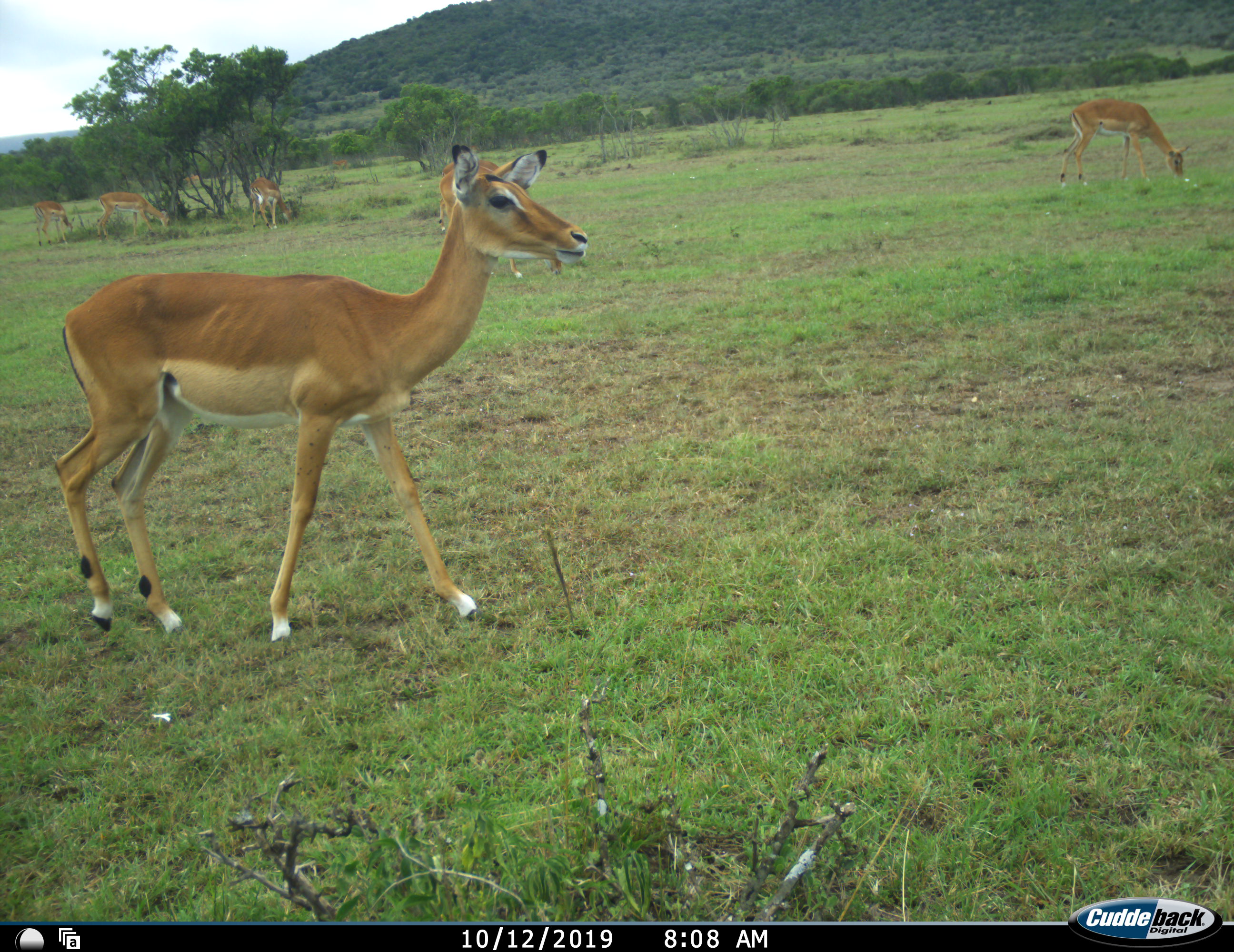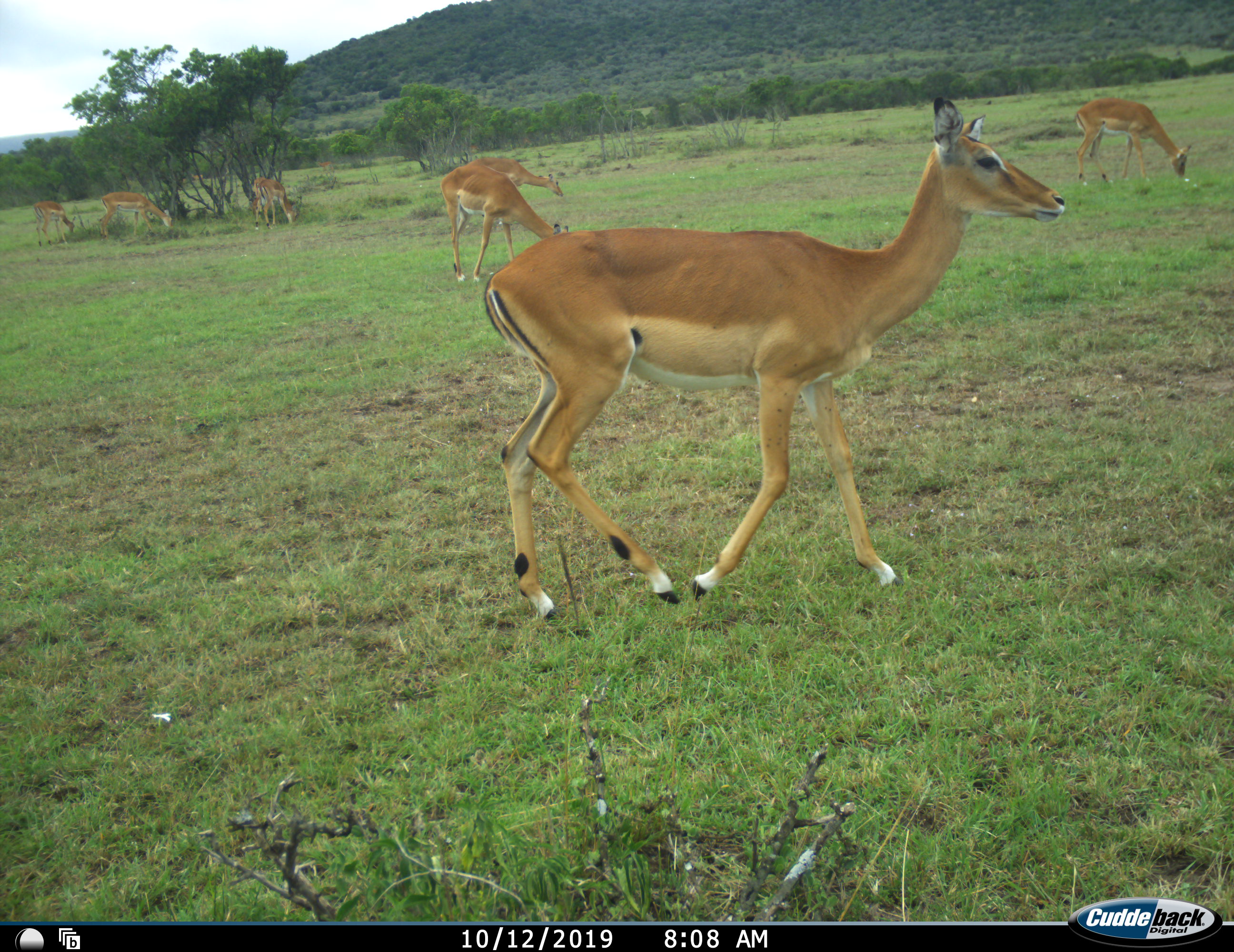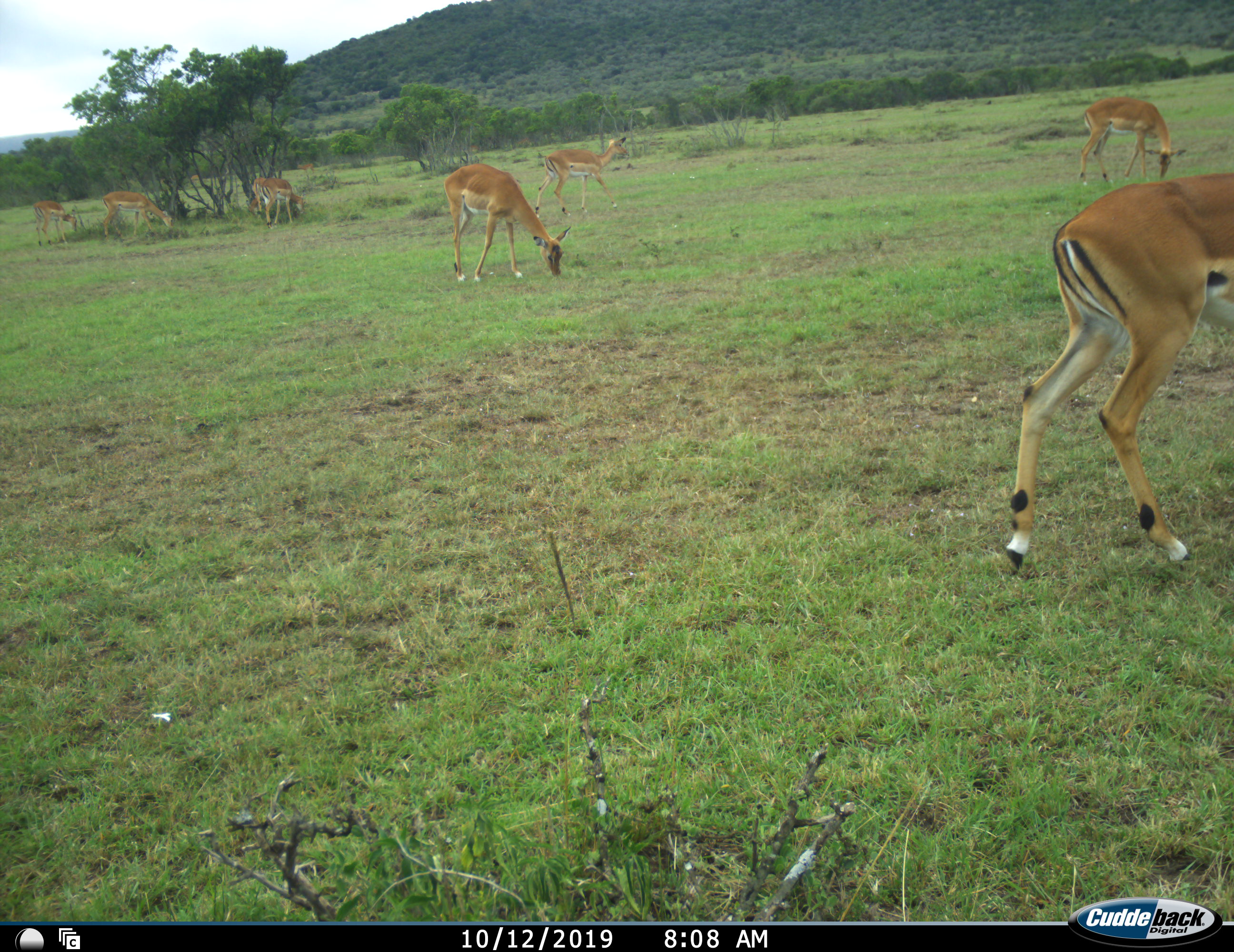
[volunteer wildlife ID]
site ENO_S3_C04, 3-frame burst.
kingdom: Animalia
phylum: Chordata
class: Mammalia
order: Artiodactyla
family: Bovidae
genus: Aepyceros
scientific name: Aepyceros melampus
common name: impala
Impala (Aepyceros melampus), count 9. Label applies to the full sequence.